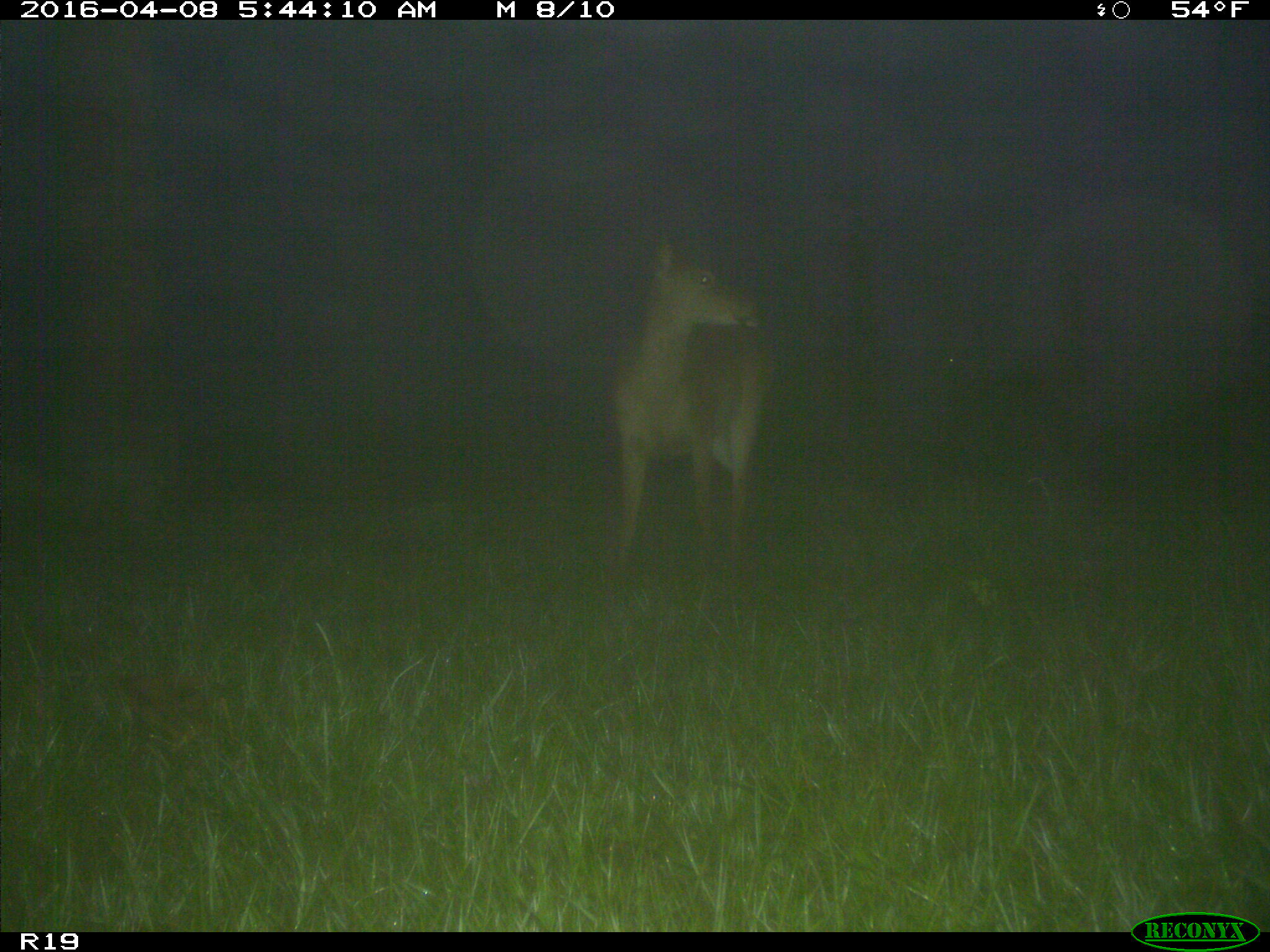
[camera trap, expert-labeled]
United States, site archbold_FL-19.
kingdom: Animalia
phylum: Chordata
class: Mammalia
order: Artiodactyla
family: Cervidae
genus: Odocoileus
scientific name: Odocoileus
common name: deer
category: unidentified deer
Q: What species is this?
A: Unidentified deer (deer) (Odocoileus).